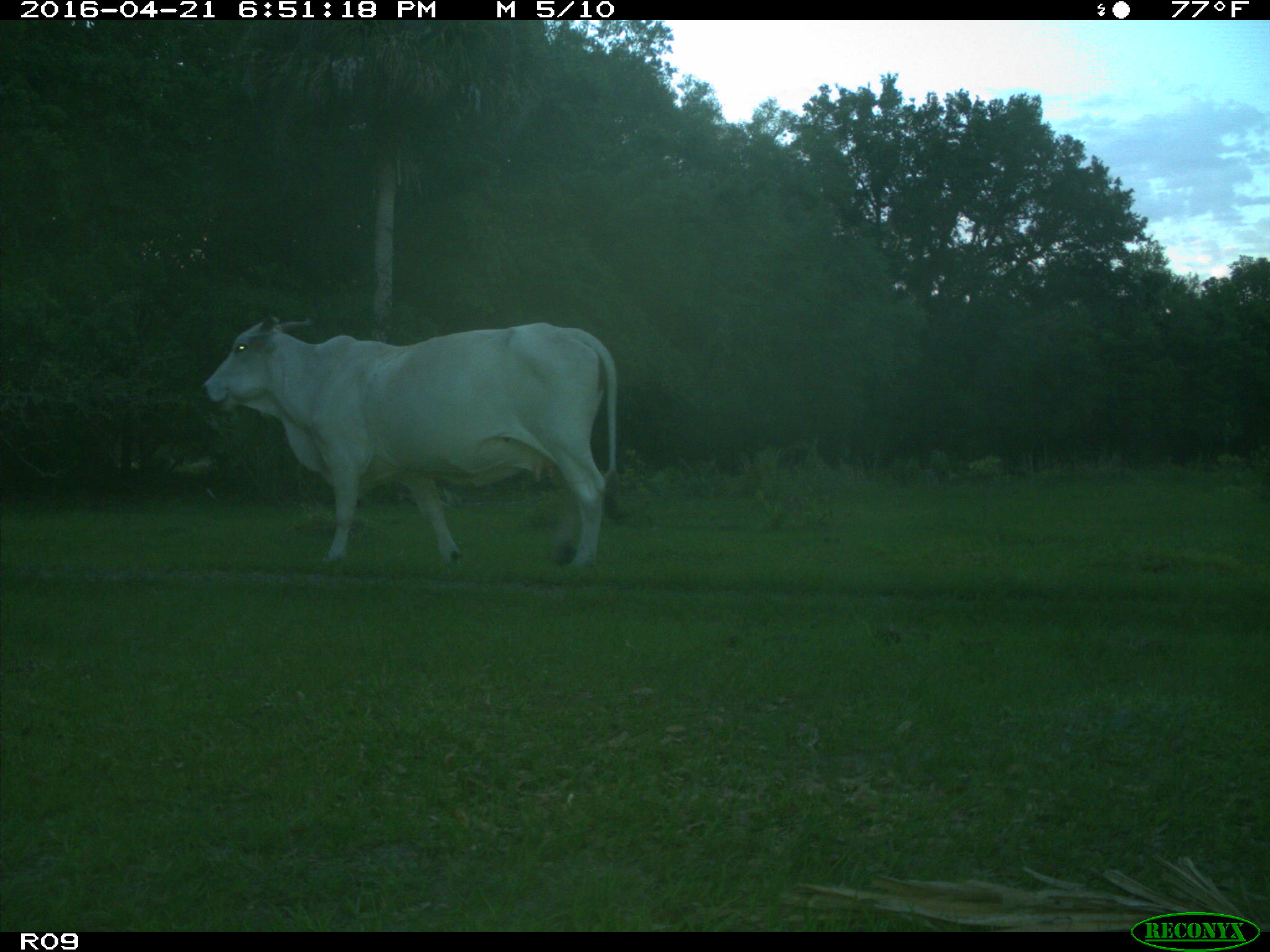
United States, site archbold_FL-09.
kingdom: Animalia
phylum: Chordata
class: Mammalia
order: Artiodactyla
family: Bovidae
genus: Bos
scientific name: Bos taurus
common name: domestic cow